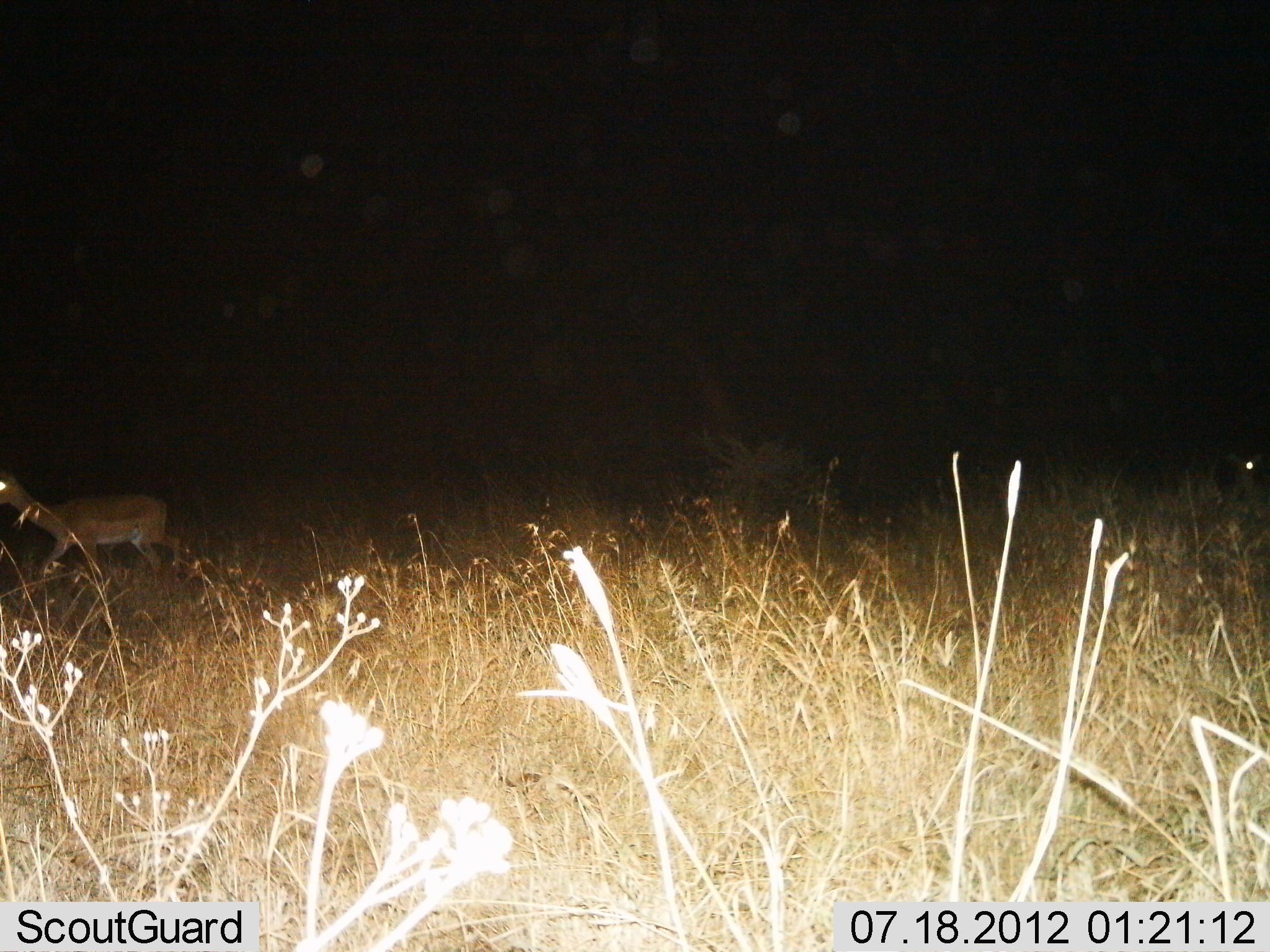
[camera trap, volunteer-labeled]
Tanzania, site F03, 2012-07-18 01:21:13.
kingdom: Animalia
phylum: Chordata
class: Mammalia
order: Artiodactyla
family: Bovidae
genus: Aepyceros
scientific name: Aepyceros melampus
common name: impala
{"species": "impala (Aepyceros melampus)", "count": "1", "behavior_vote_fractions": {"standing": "0%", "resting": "0%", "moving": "100%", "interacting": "0%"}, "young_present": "0%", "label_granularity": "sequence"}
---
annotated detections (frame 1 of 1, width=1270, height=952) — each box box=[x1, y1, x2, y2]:
animal: box=[0, 473, 184, 589]; box=[1226, 447, 1270, 517]